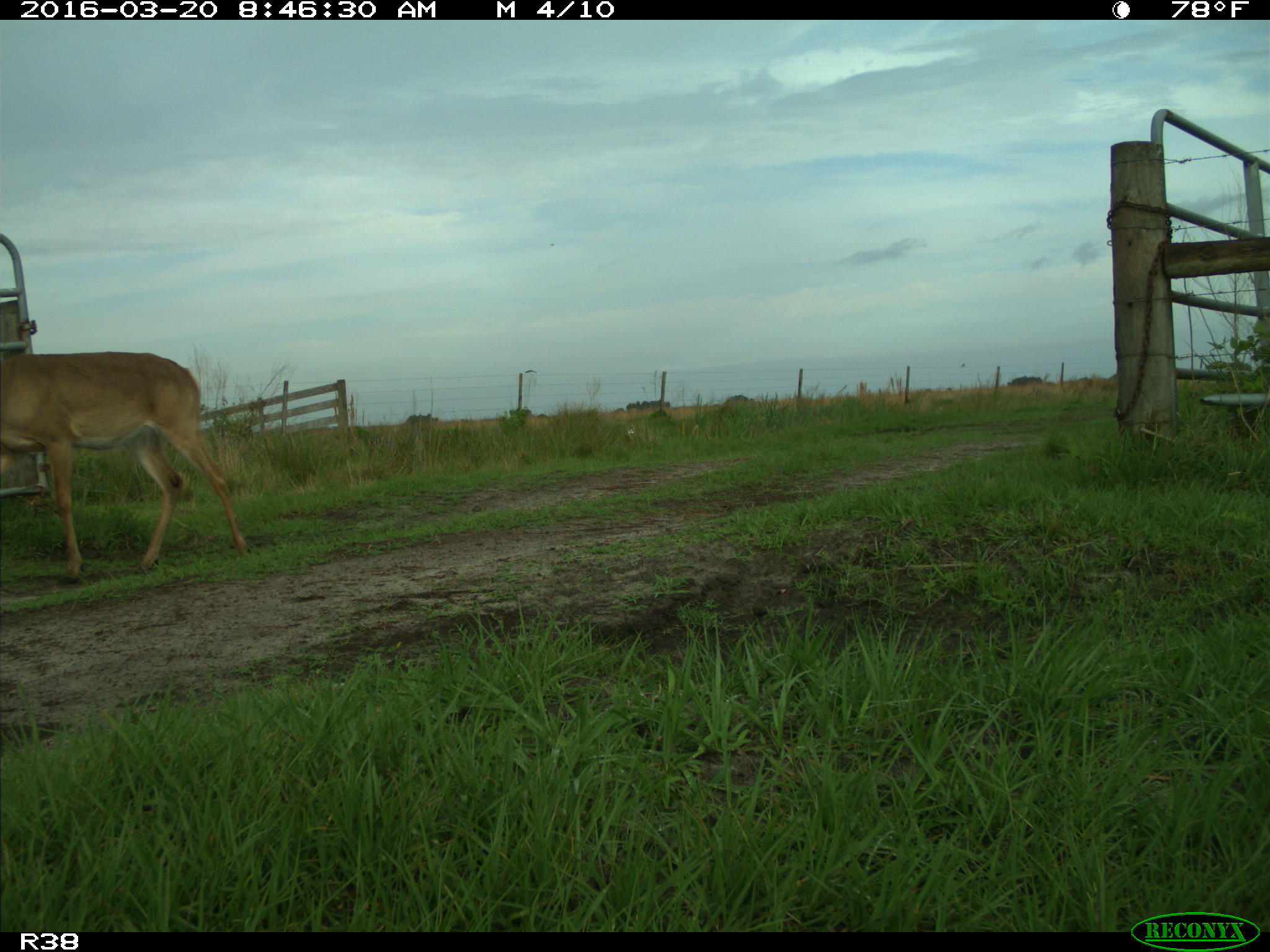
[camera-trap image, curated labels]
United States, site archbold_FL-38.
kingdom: Animalia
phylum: Chordata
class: Mammalia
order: Artiodactyla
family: Cervidae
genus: Odocoileus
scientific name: Odocoileus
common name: deer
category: unidentified deer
Unidentified deer (deer) (Odocoileus).